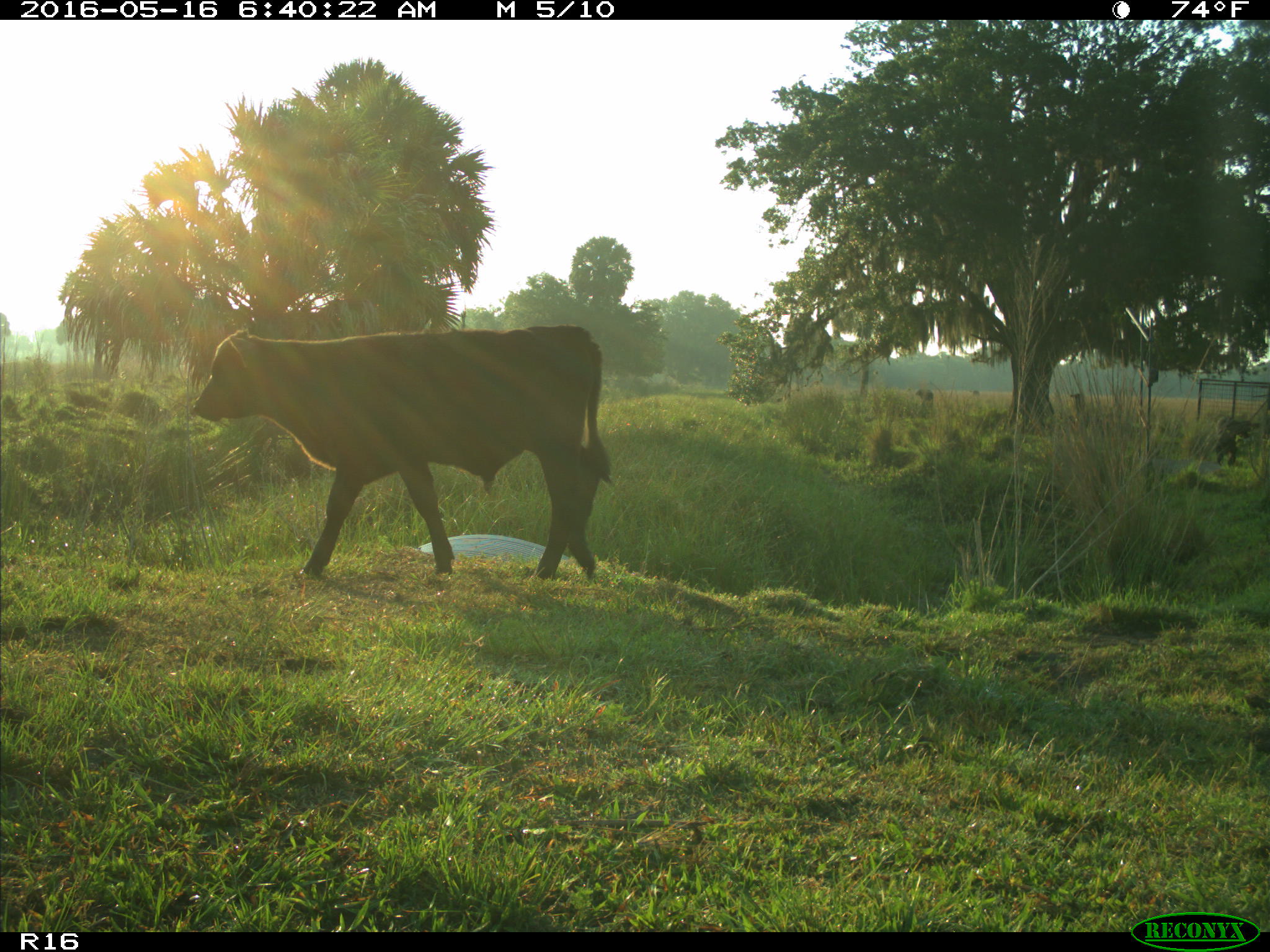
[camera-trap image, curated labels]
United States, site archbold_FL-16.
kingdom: Animalia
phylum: Chordata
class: Mammalia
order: Artiodactyla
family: Bovidae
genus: Bos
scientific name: Bos taurus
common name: domestic cow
Bos taurus (domestic cow).